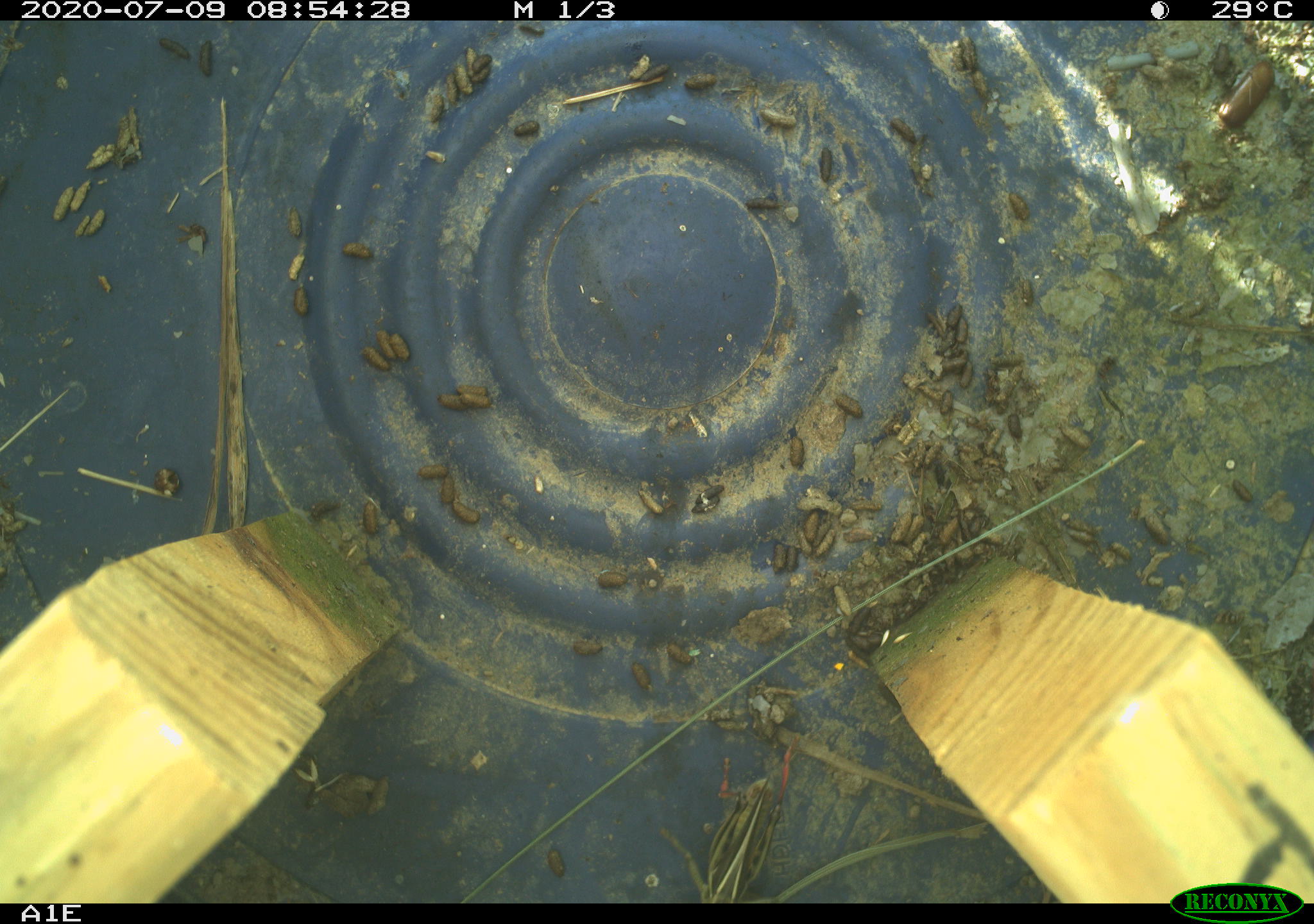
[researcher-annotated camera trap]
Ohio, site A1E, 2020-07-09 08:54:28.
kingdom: Animalia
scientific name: Animalia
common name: animal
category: invertebrate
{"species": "invertebrate (animal) (Animalia)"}